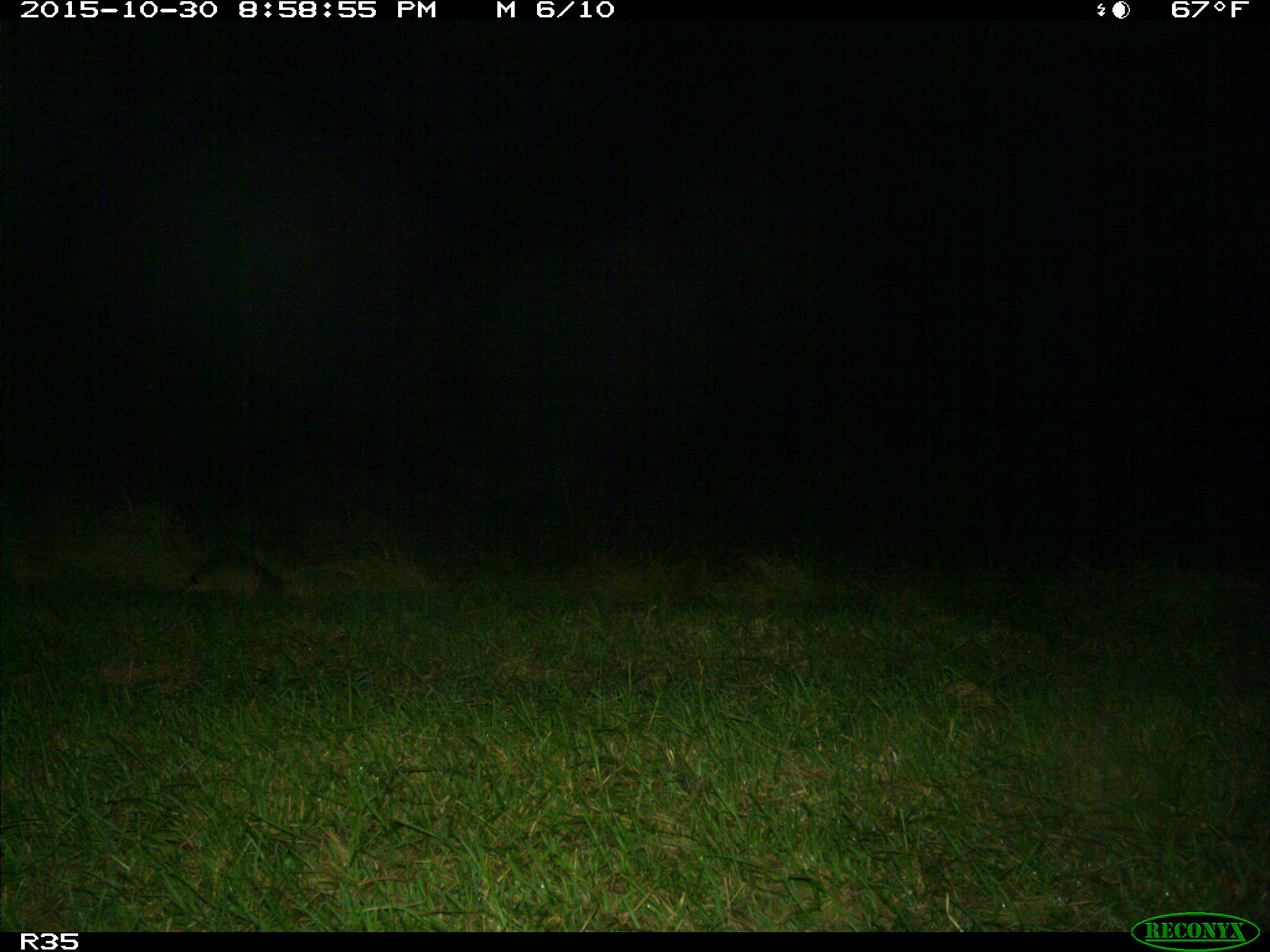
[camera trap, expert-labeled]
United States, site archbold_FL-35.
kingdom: Animalia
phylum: Chordata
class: Mammalia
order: Cingulata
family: Dasypodidae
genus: Dasypus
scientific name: Dasypus novemcinctus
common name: nine-banded armadillo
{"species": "Dasypus novemcinctus (nine-banded armadillo)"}